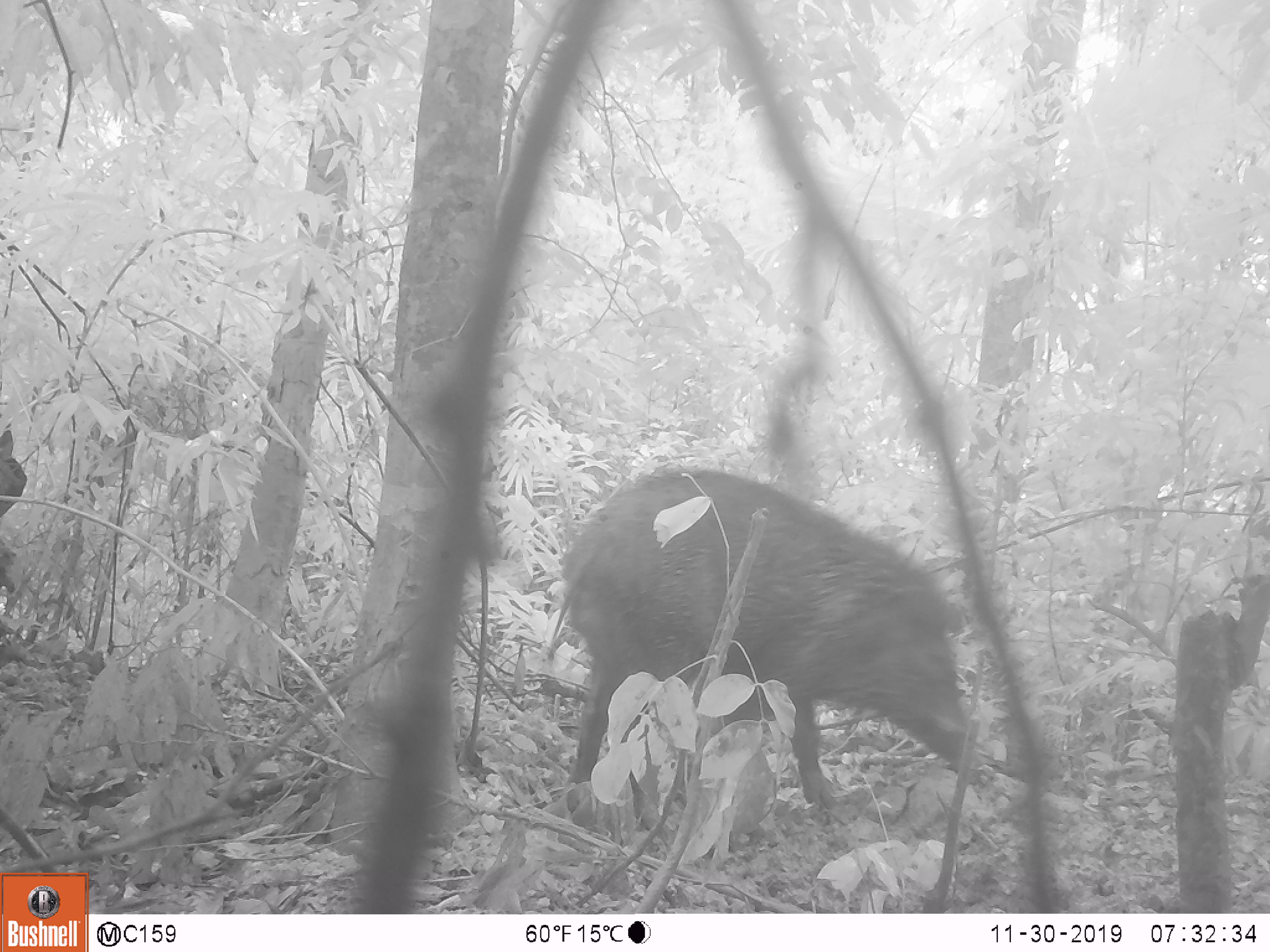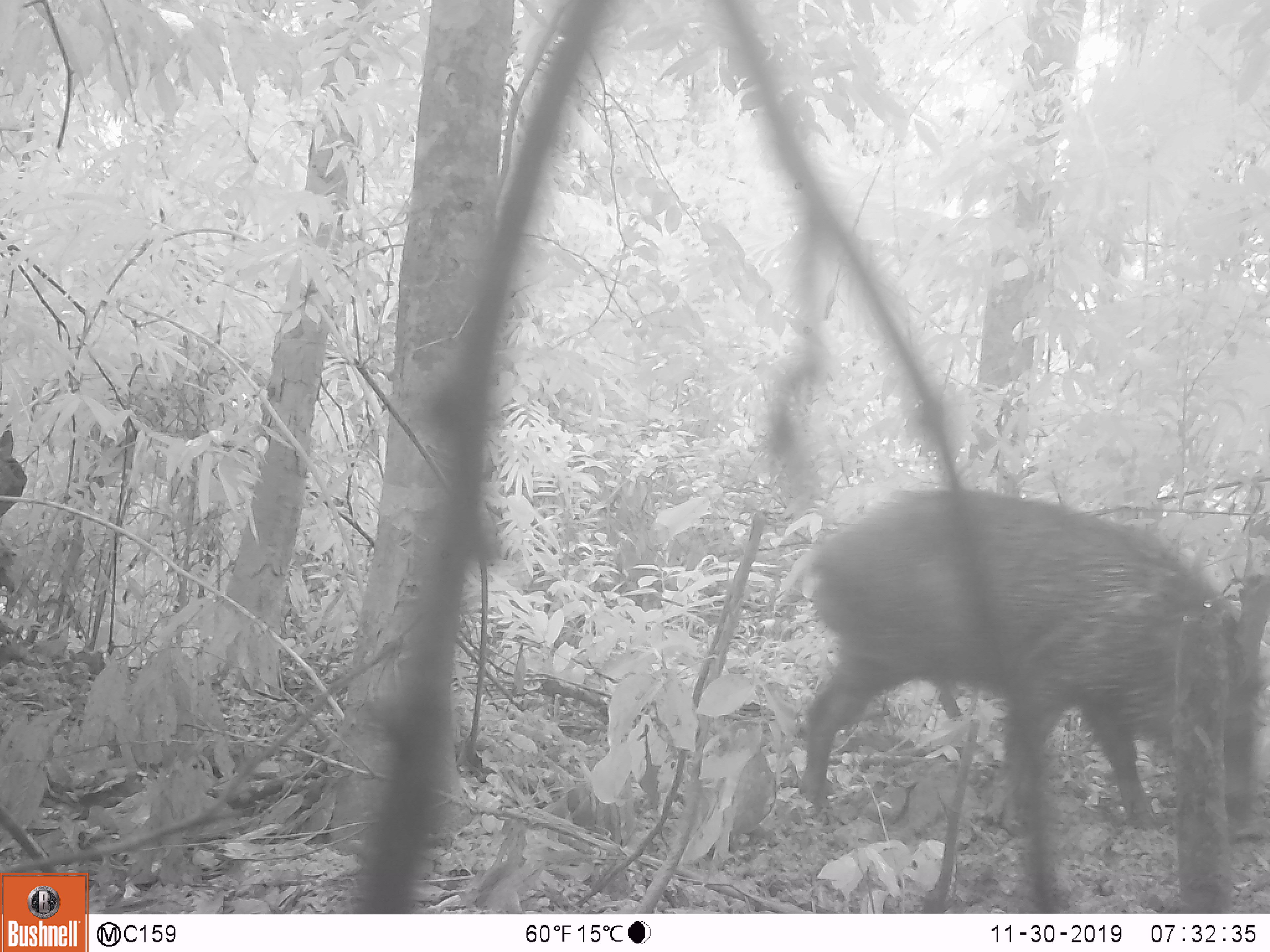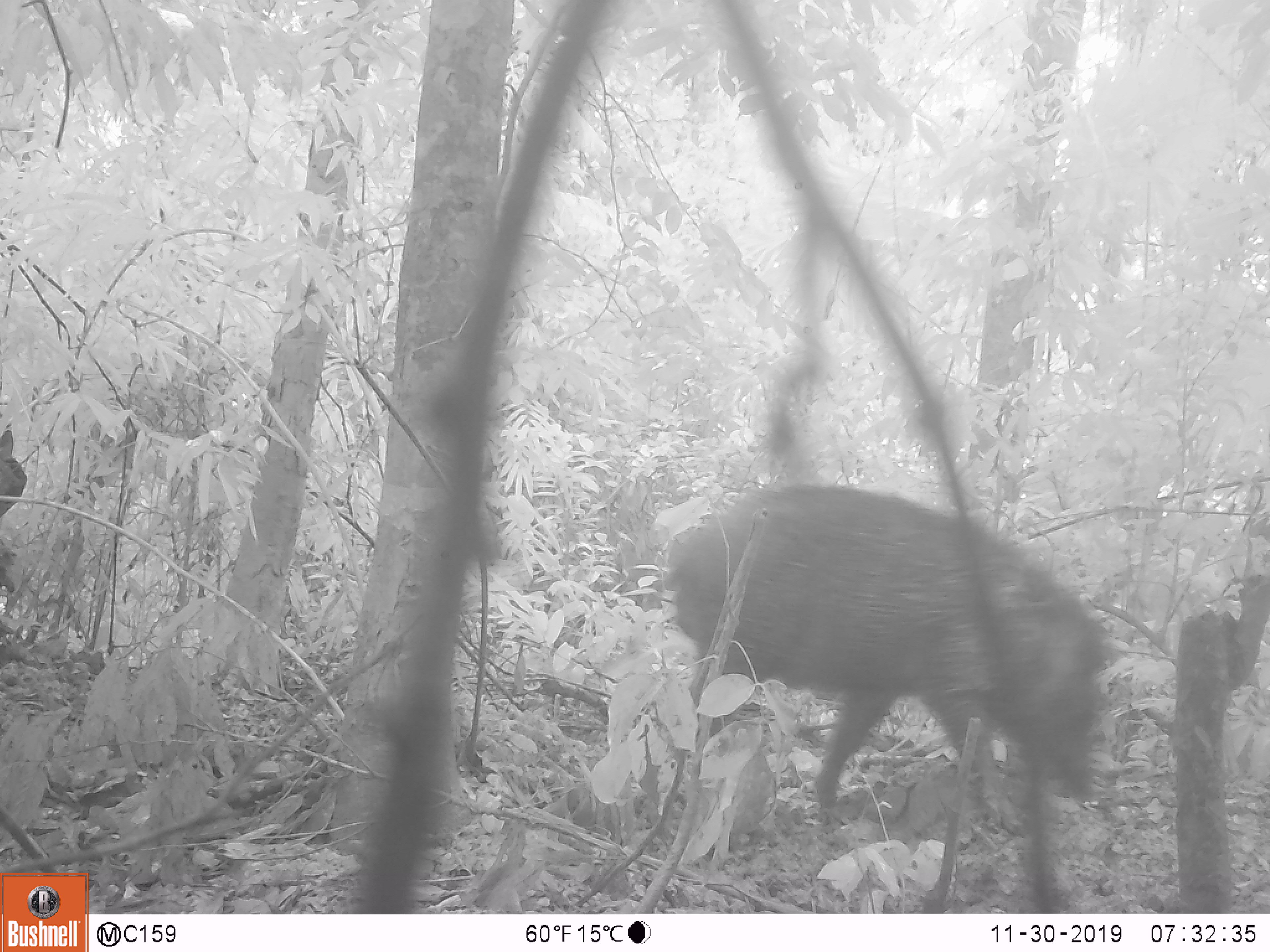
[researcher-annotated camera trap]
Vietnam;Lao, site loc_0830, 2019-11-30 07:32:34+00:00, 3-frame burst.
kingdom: Animalia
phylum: Chordata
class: Mammalia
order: Artiodactyla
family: Suidae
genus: Sus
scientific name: Sus scrofa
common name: eurasian wild pig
Eurasian wild pig (Sus scrofa). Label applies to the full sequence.